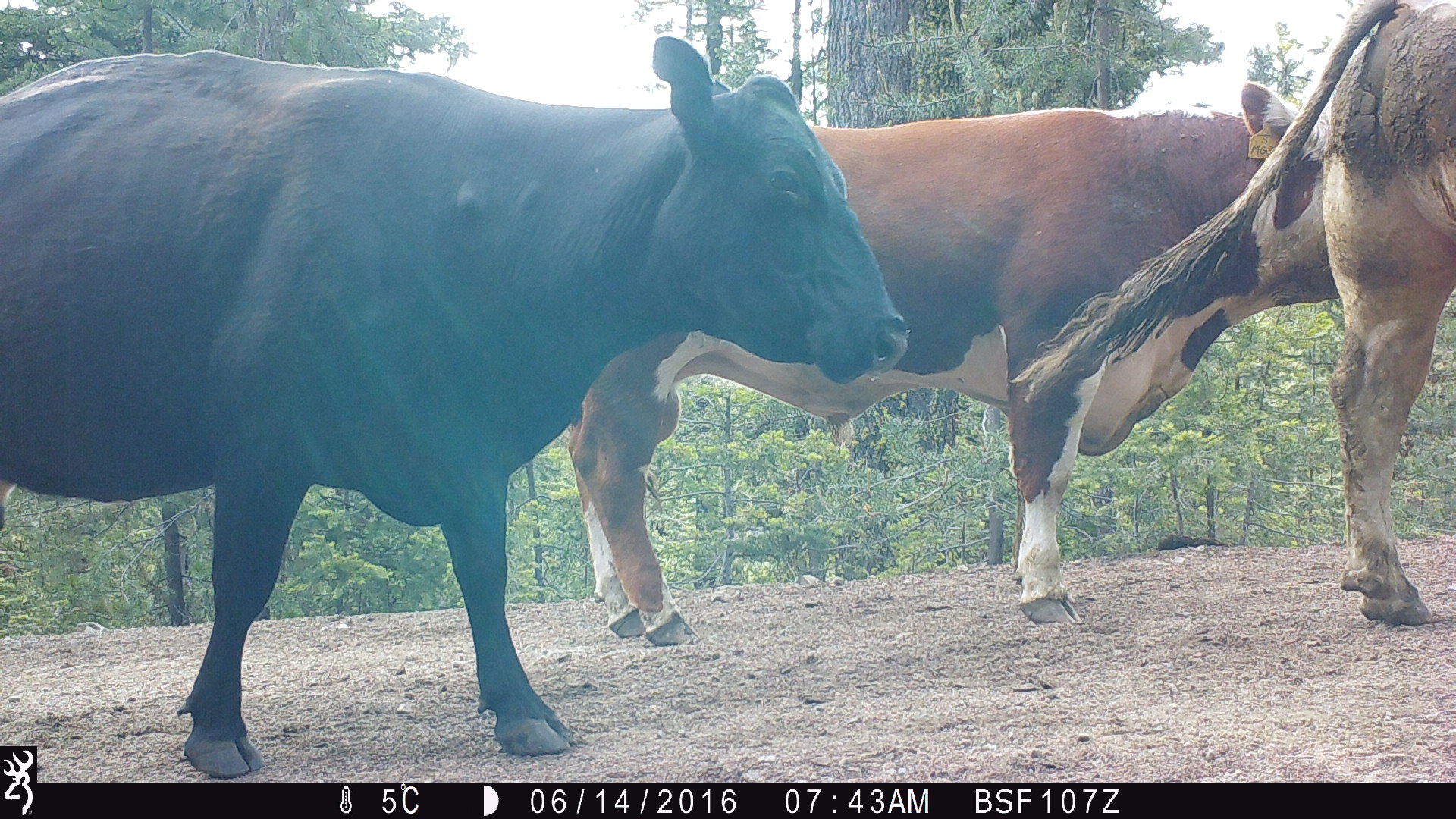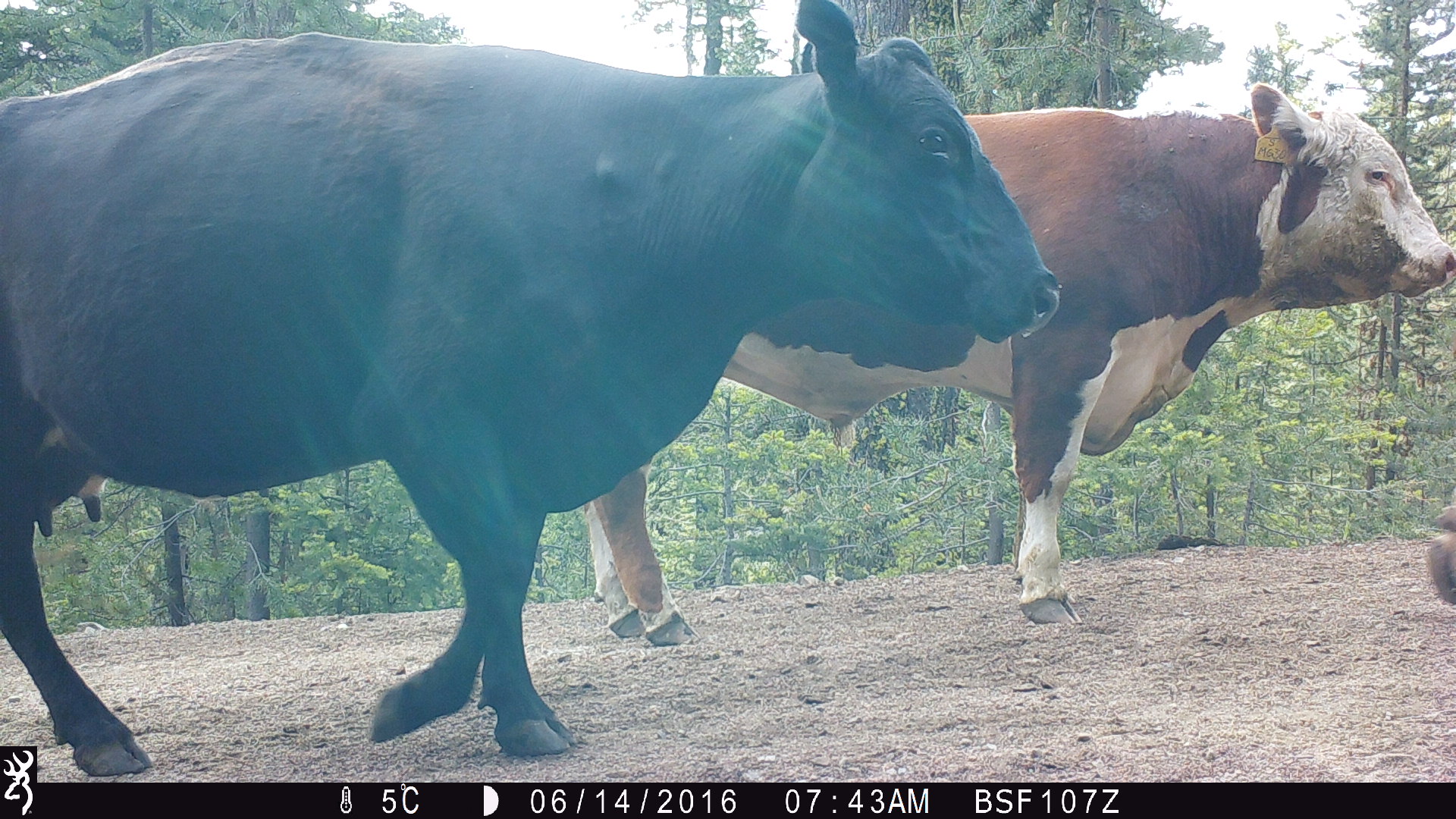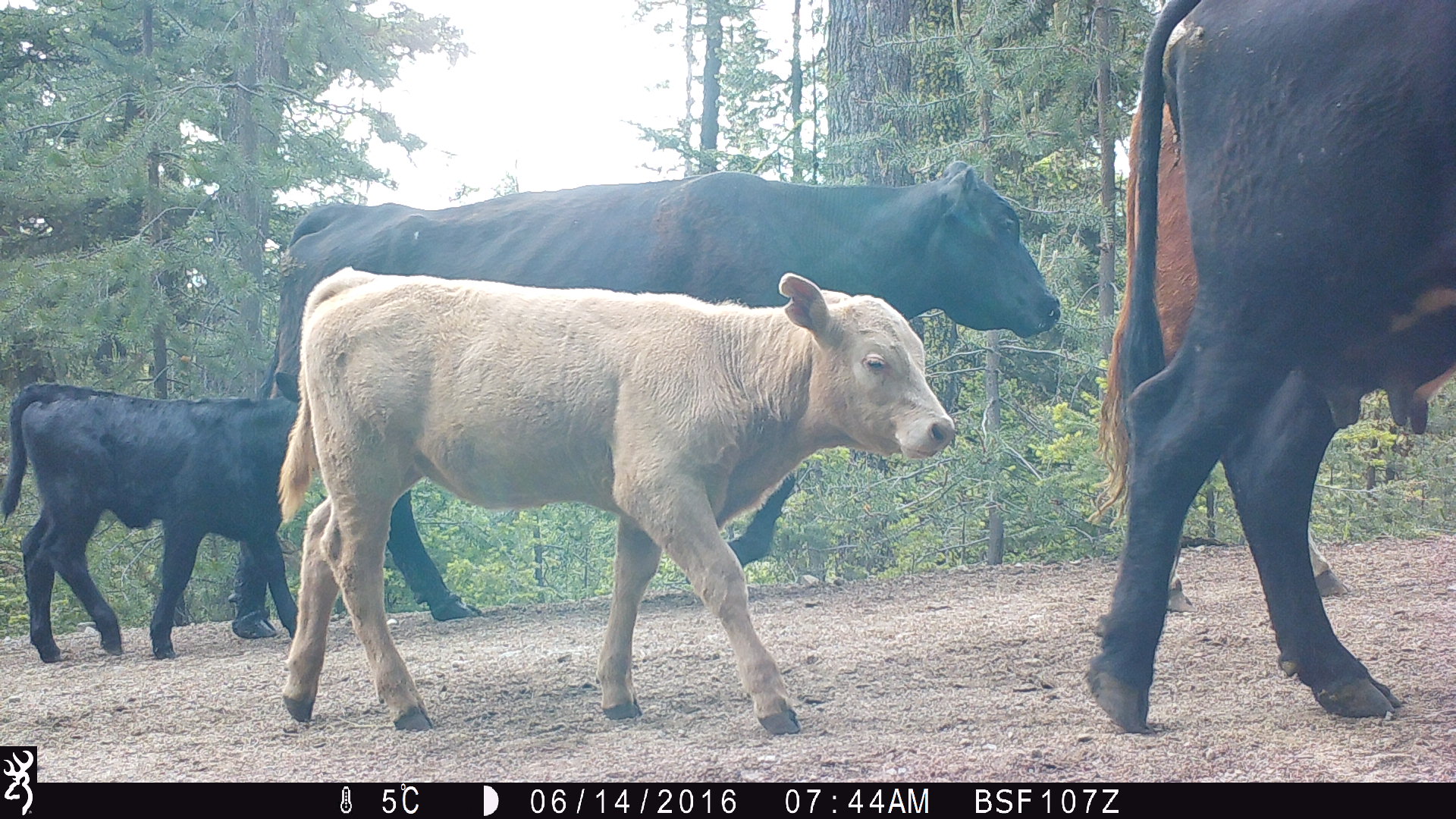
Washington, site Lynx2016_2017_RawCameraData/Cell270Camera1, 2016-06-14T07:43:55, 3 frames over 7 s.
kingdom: Animalia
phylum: Chordata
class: Mammalia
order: Artiodactyla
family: Bovidae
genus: Bos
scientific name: Bos taurus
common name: domestic cattle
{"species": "domestic cattle (Bos taurus)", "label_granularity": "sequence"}